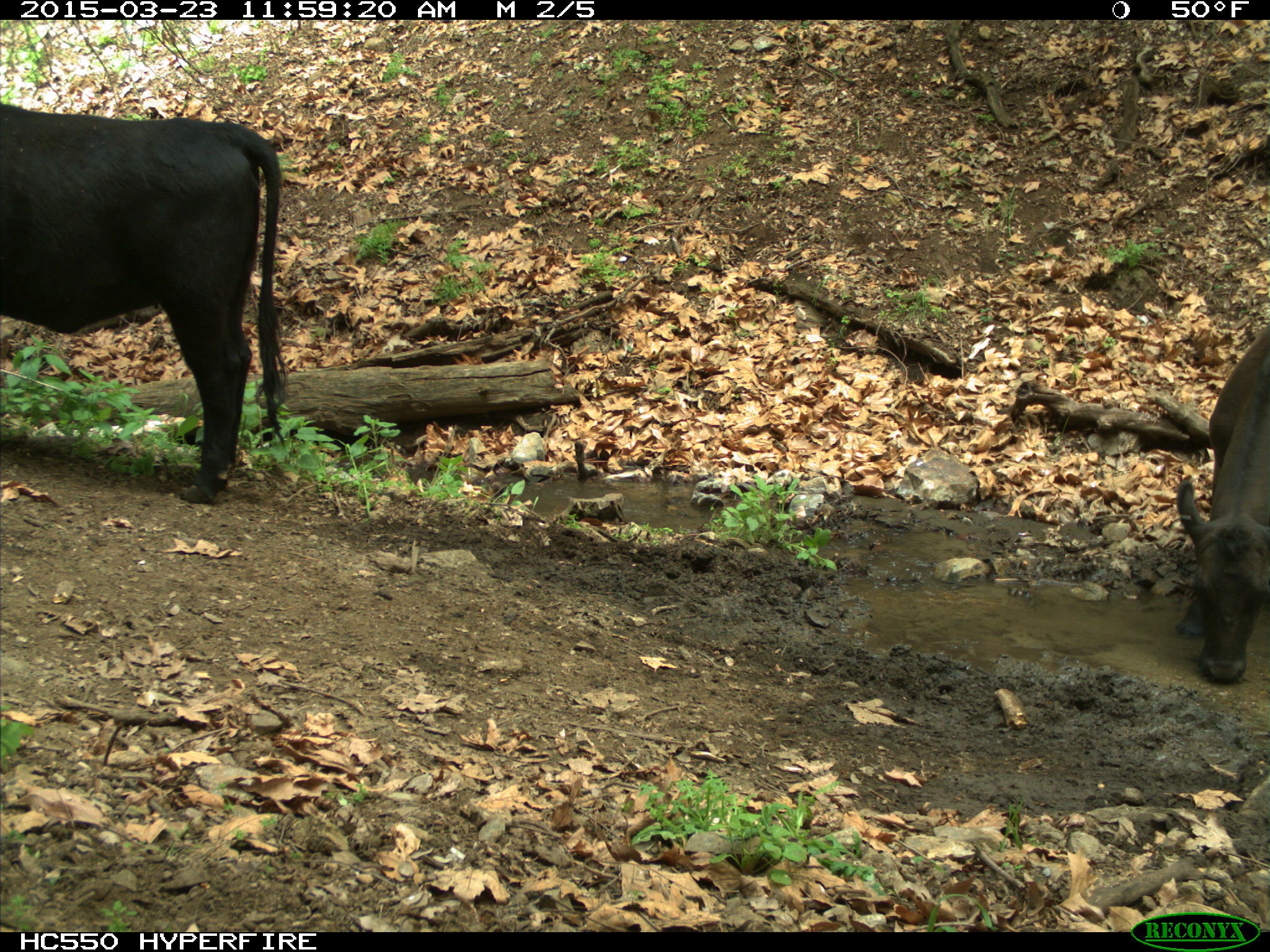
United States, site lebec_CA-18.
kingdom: Animalia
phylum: Chordata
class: Mammalia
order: Artiodactyla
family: Bovidae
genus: Bos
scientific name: Bos taurus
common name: domestic cow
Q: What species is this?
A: Bos taurus (domestic cow).